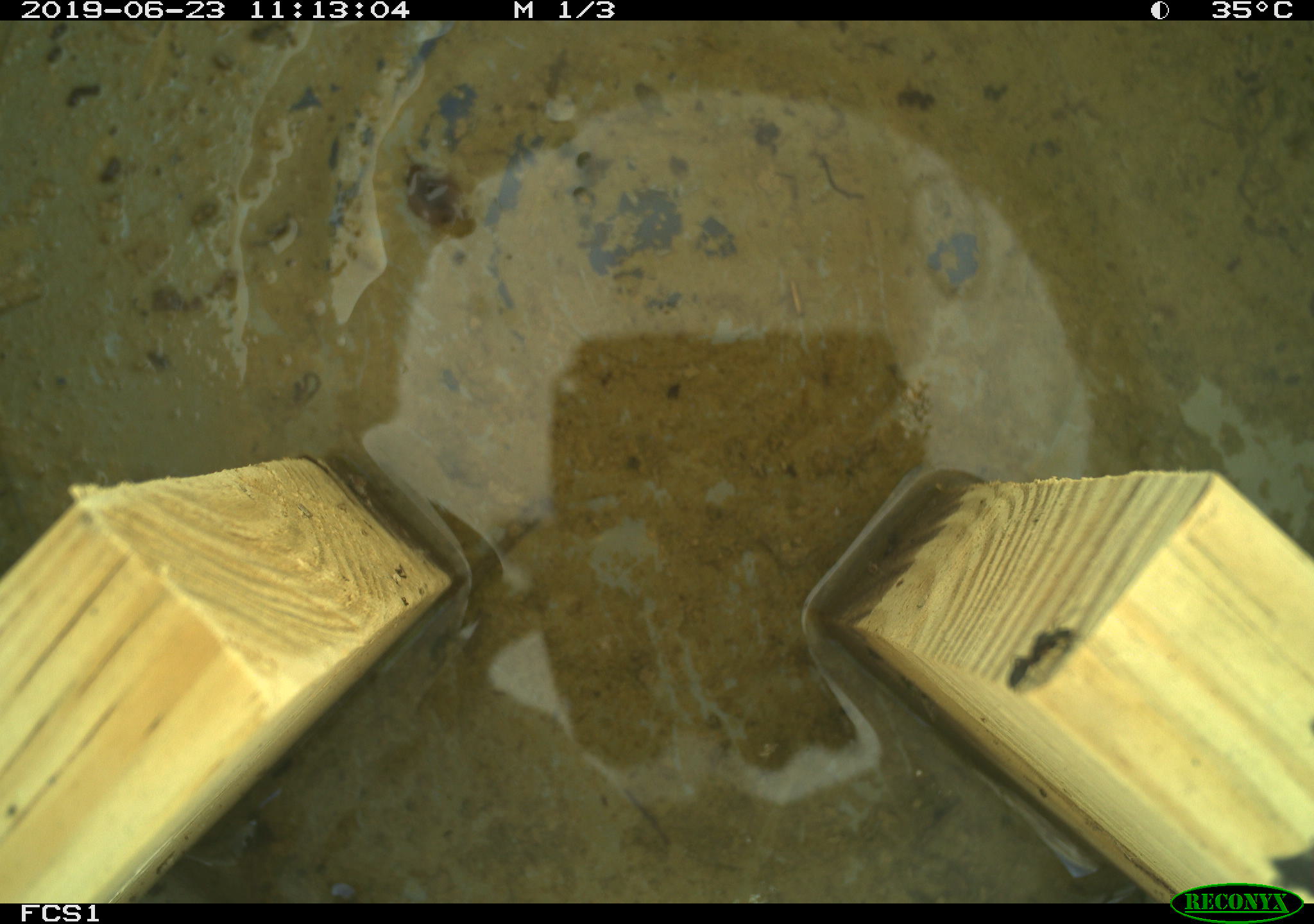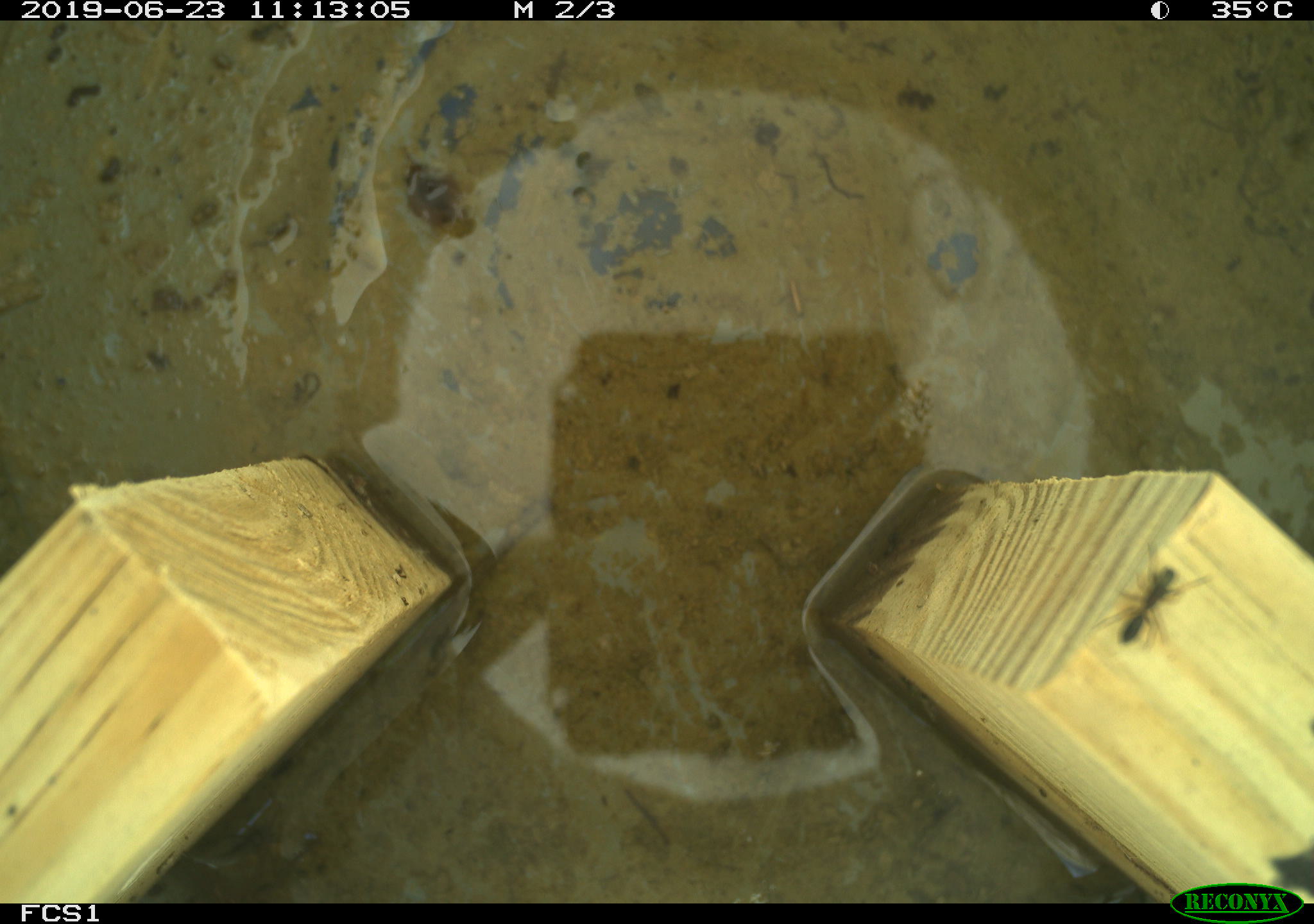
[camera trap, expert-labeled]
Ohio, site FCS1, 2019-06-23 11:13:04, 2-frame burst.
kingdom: Animalia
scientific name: Animalia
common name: animal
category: invertebrate